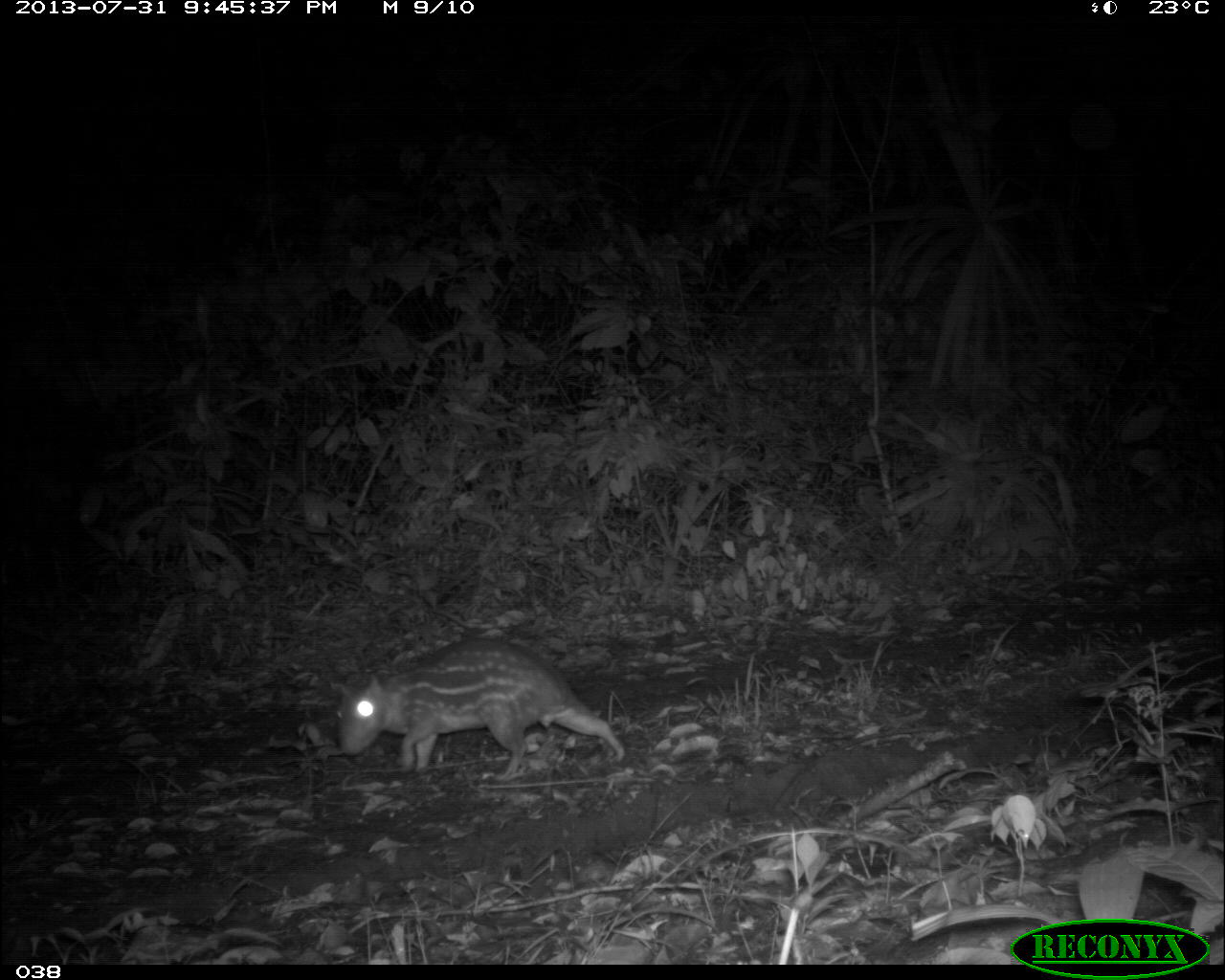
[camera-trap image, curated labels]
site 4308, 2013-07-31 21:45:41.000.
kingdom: Animalia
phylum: Chordata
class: Mammalia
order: Rodentia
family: Cuniculidae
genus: Cuniculus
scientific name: Cuniculus paca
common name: lowland paca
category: agouti paca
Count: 1.